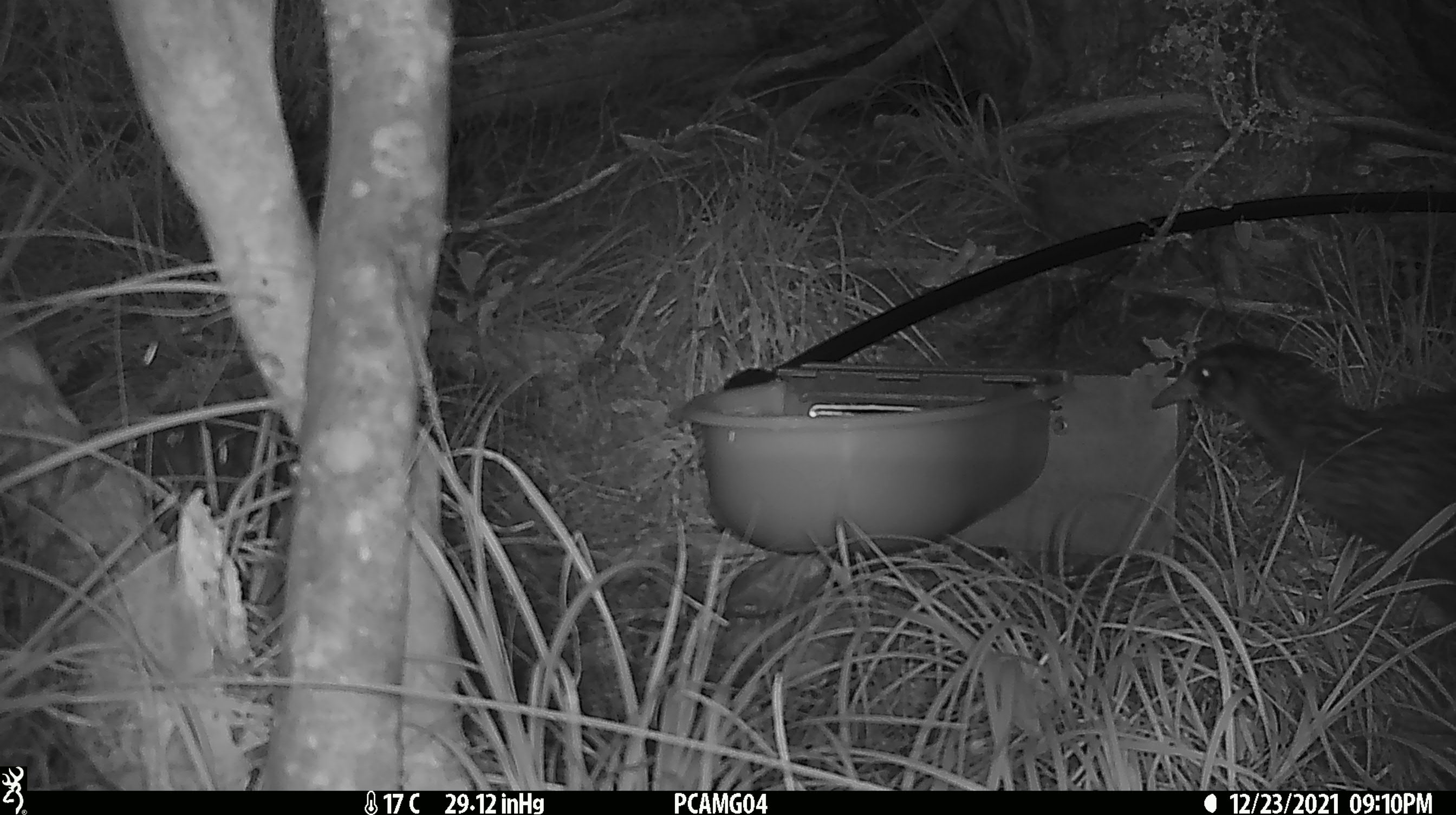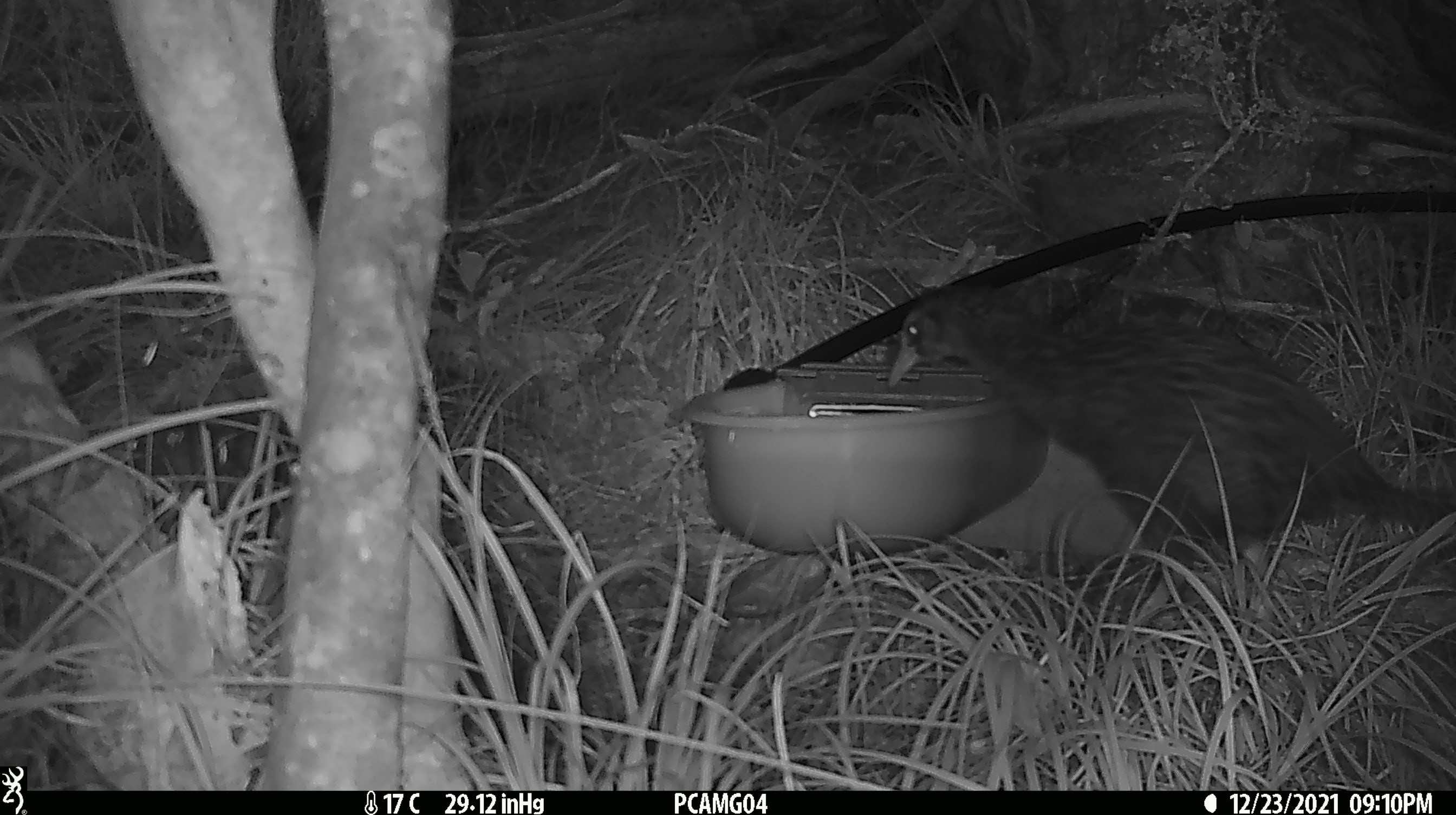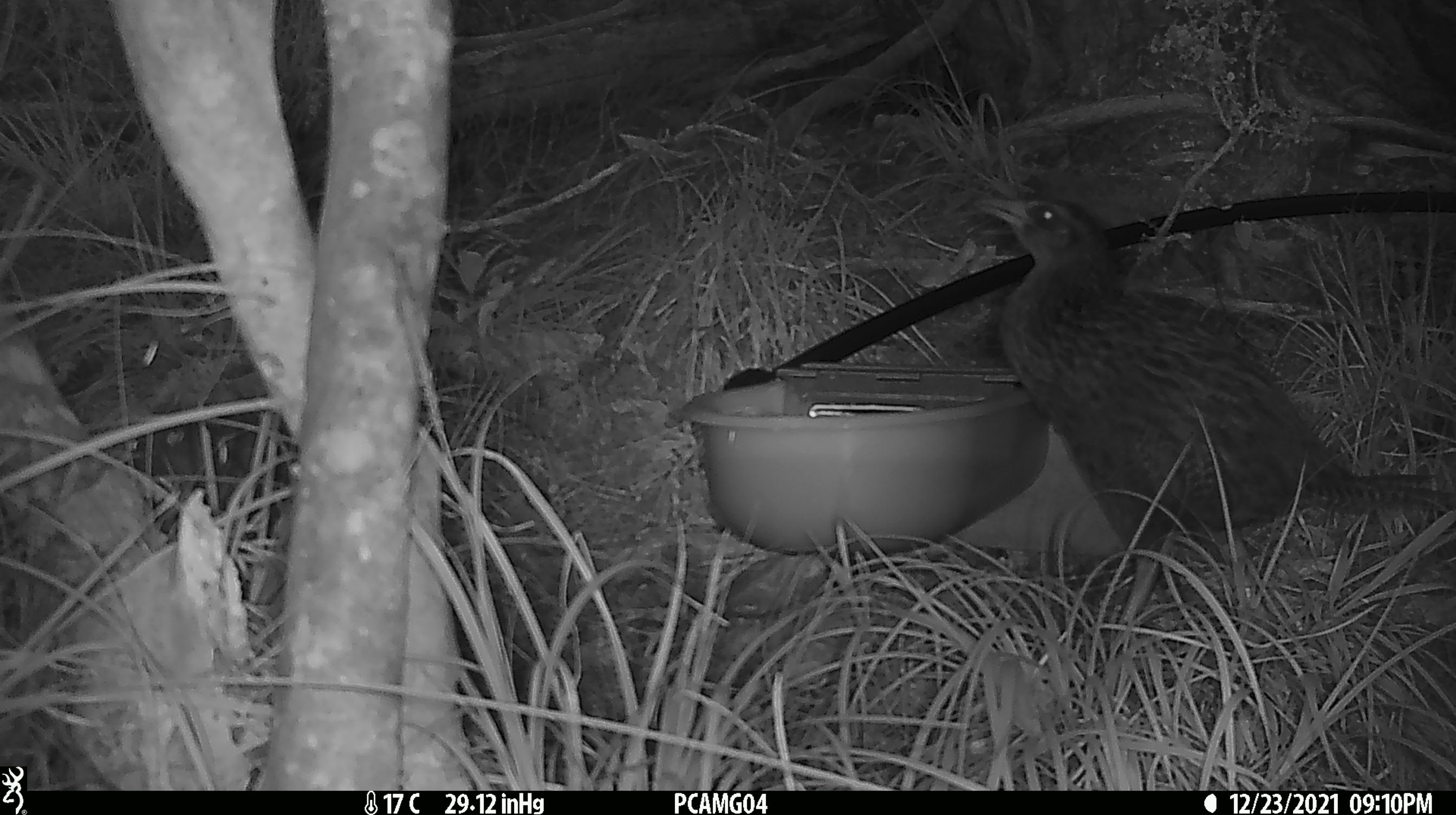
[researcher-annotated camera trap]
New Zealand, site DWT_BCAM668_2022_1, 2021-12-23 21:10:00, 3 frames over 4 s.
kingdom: Animalia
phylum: Chordata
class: Aves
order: Gruiformes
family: Rallidae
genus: Gallirallus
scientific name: Gallirallus australis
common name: weka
Weka (Gallirallus australis).